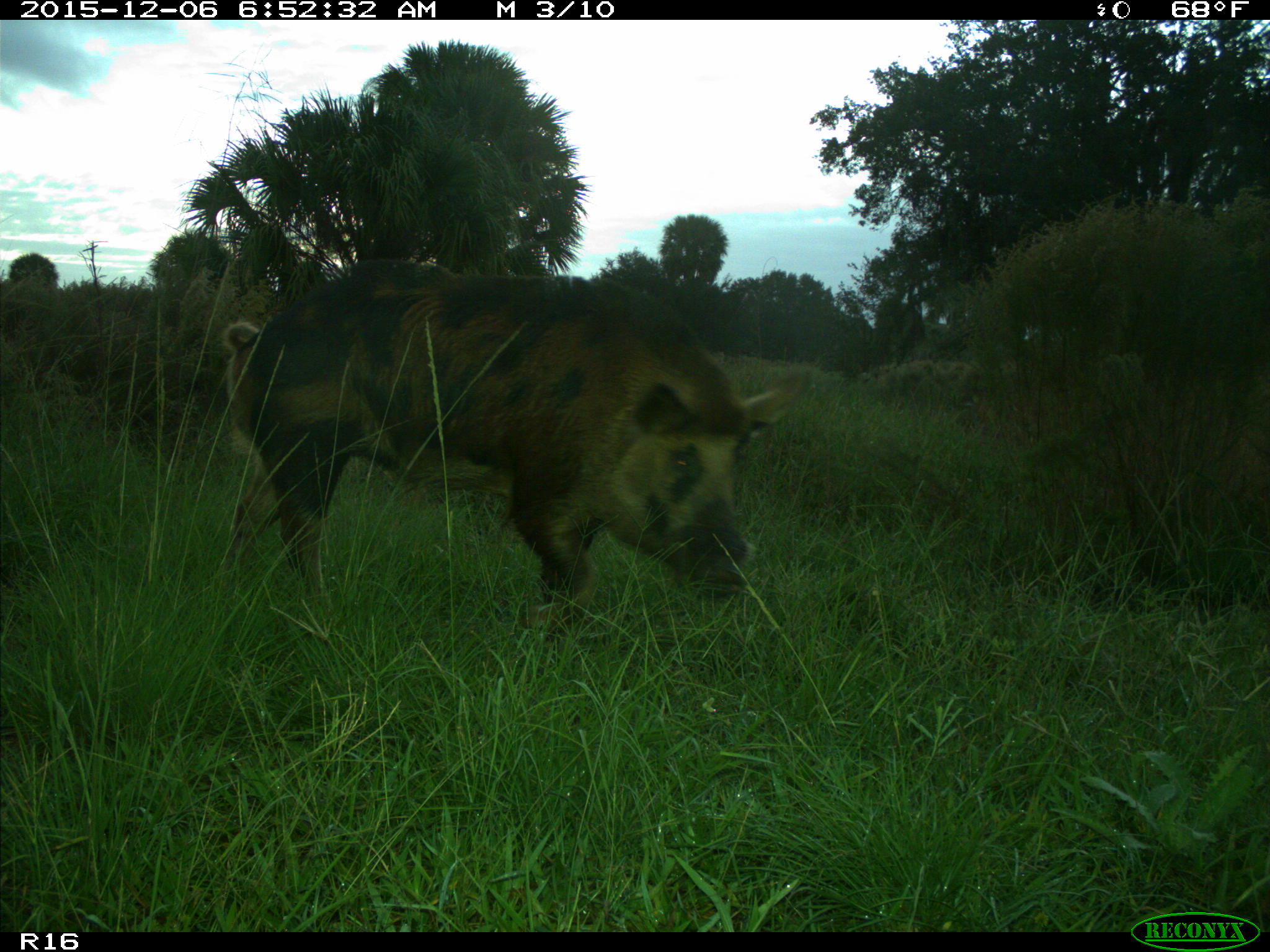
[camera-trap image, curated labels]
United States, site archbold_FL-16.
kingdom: Animalia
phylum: Chordata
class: Mammalia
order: Artiodactyla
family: Suidae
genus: Sus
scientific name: Sus scrofa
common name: wild boar